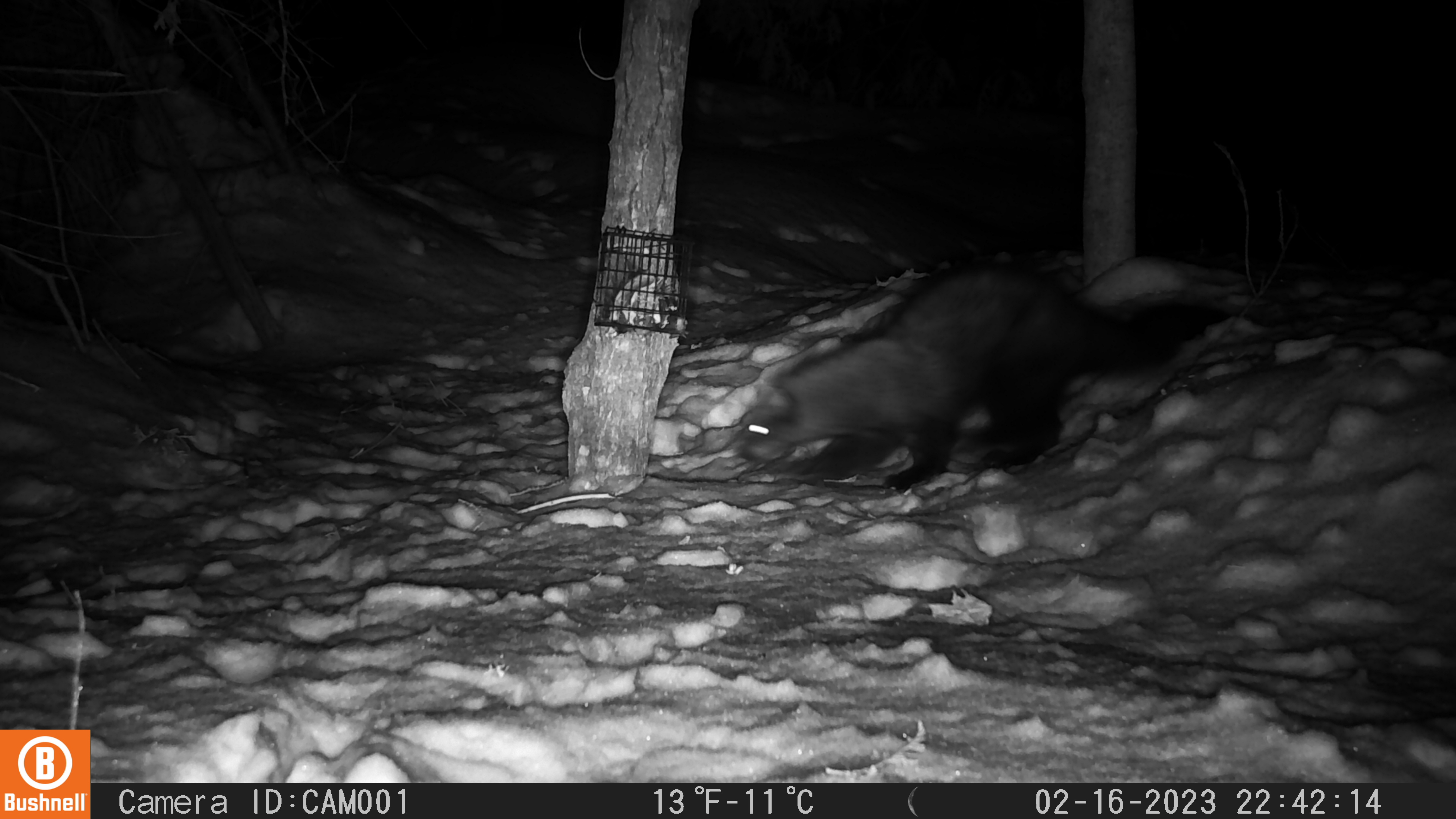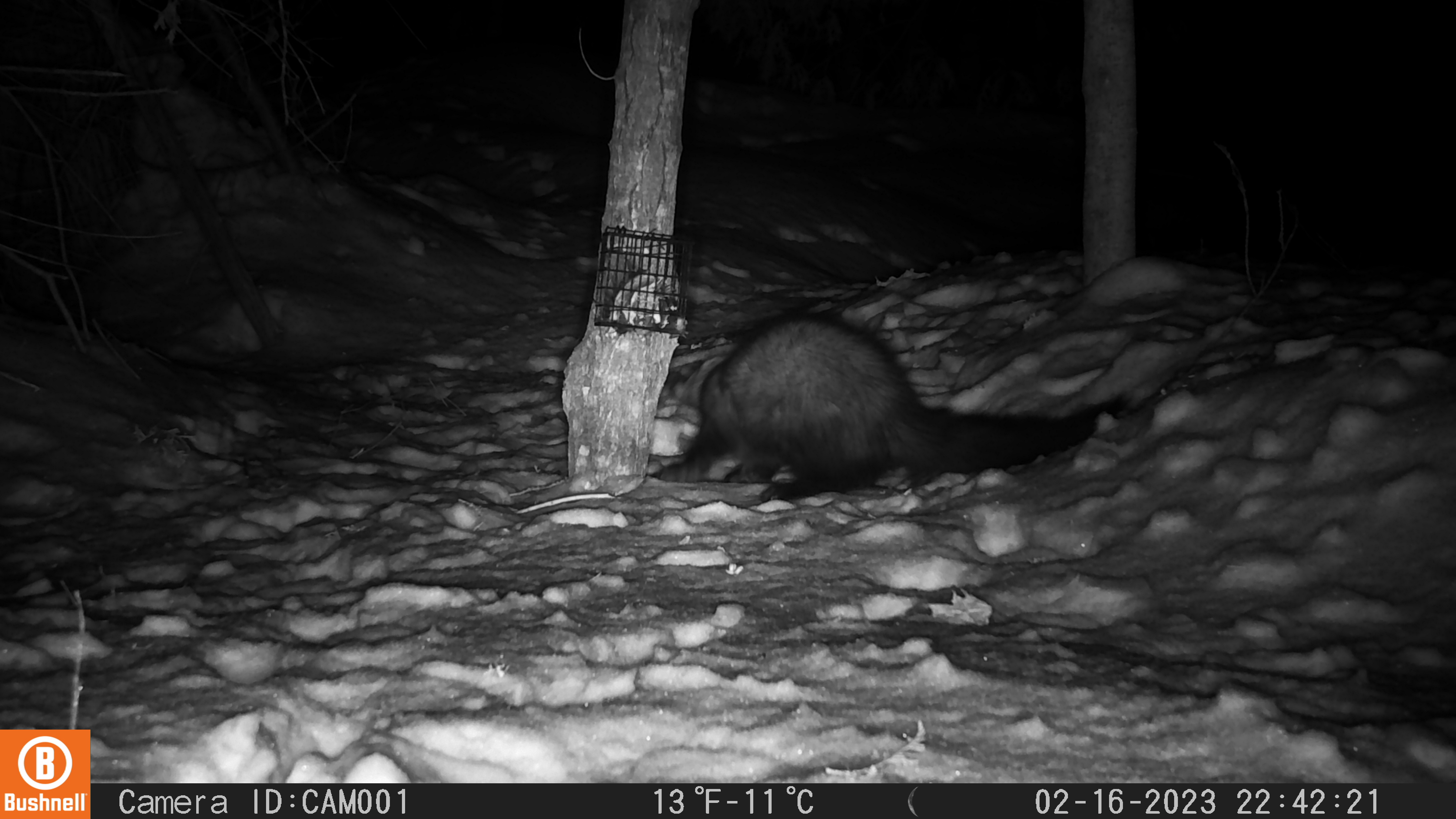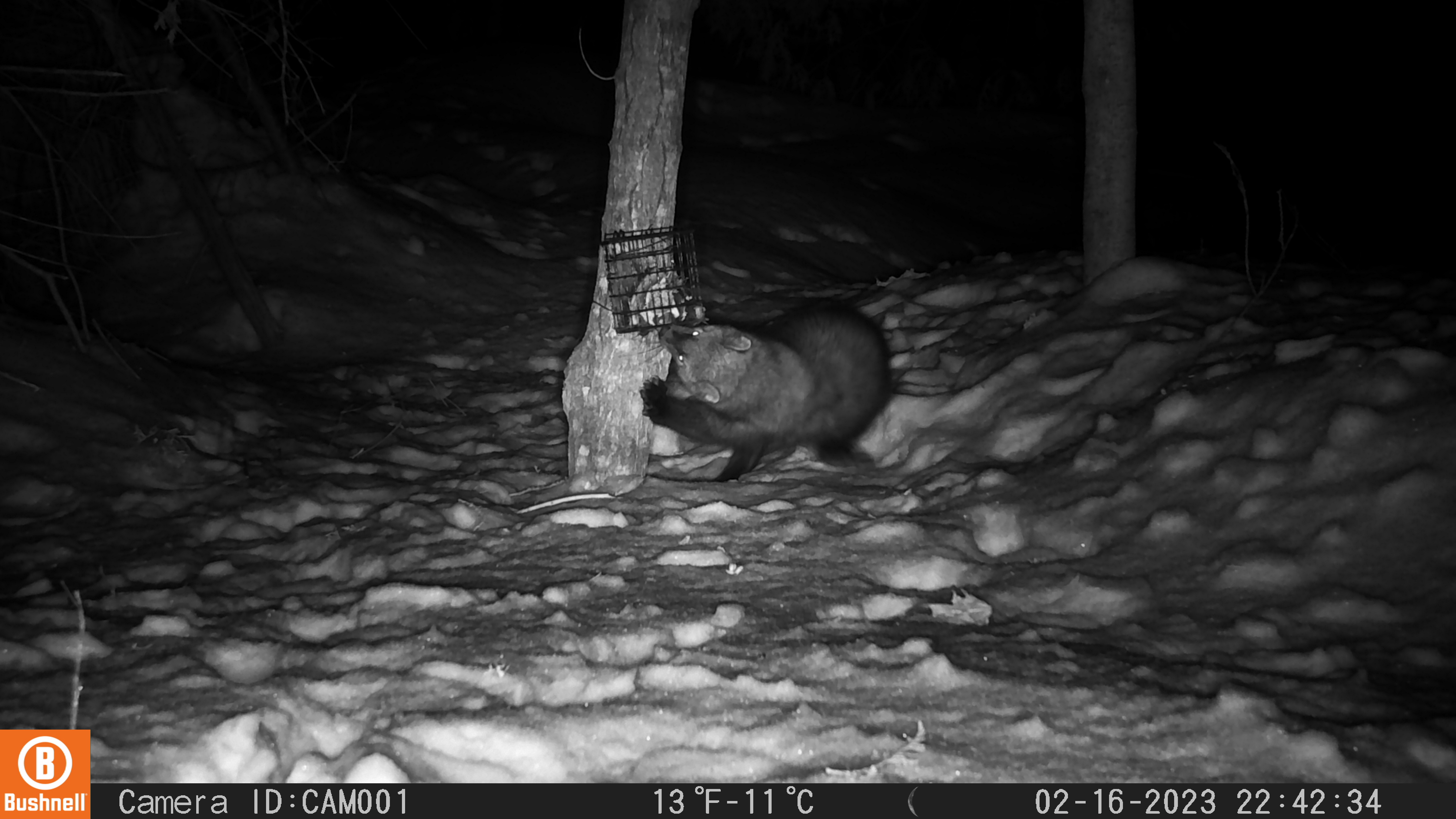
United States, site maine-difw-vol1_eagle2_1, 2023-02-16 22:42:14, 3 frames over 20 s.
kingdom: Animalia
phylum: Chordata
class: Mammalia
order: Carnivora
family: Mustelidae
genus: Pekania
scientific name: Pekania pennanti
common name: fisher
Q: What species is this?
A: Fisher (Pekania pennanti).